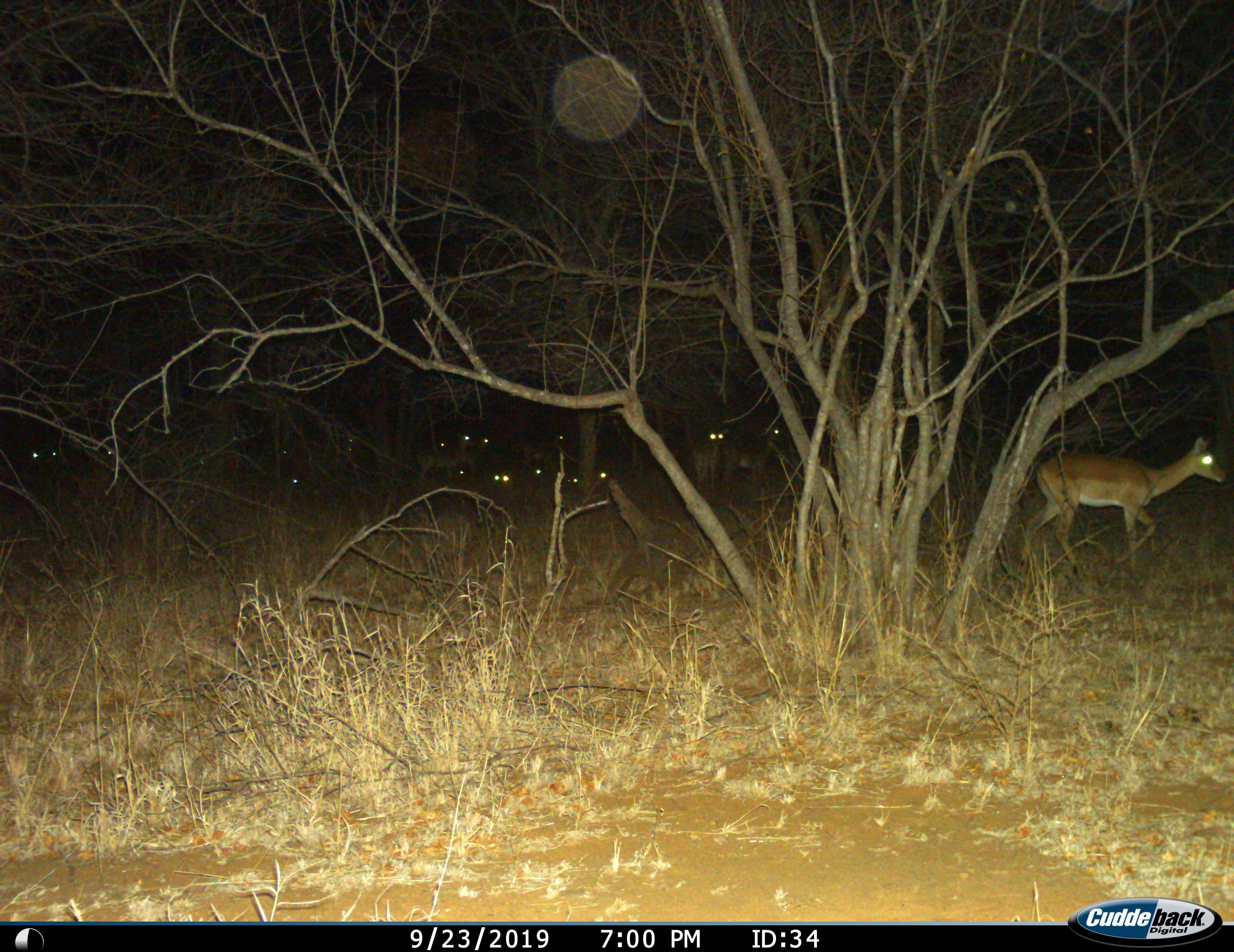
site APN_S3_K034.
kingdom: Animalia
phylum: Chordata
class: Mammalia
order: Artiodactyla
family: Bovidae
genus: Aepyceros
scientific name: Aepyceros melampus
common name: impala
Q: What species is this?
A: Impala (Aepyceros melampus).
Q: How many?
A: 11-50.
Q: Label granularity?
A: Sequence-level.